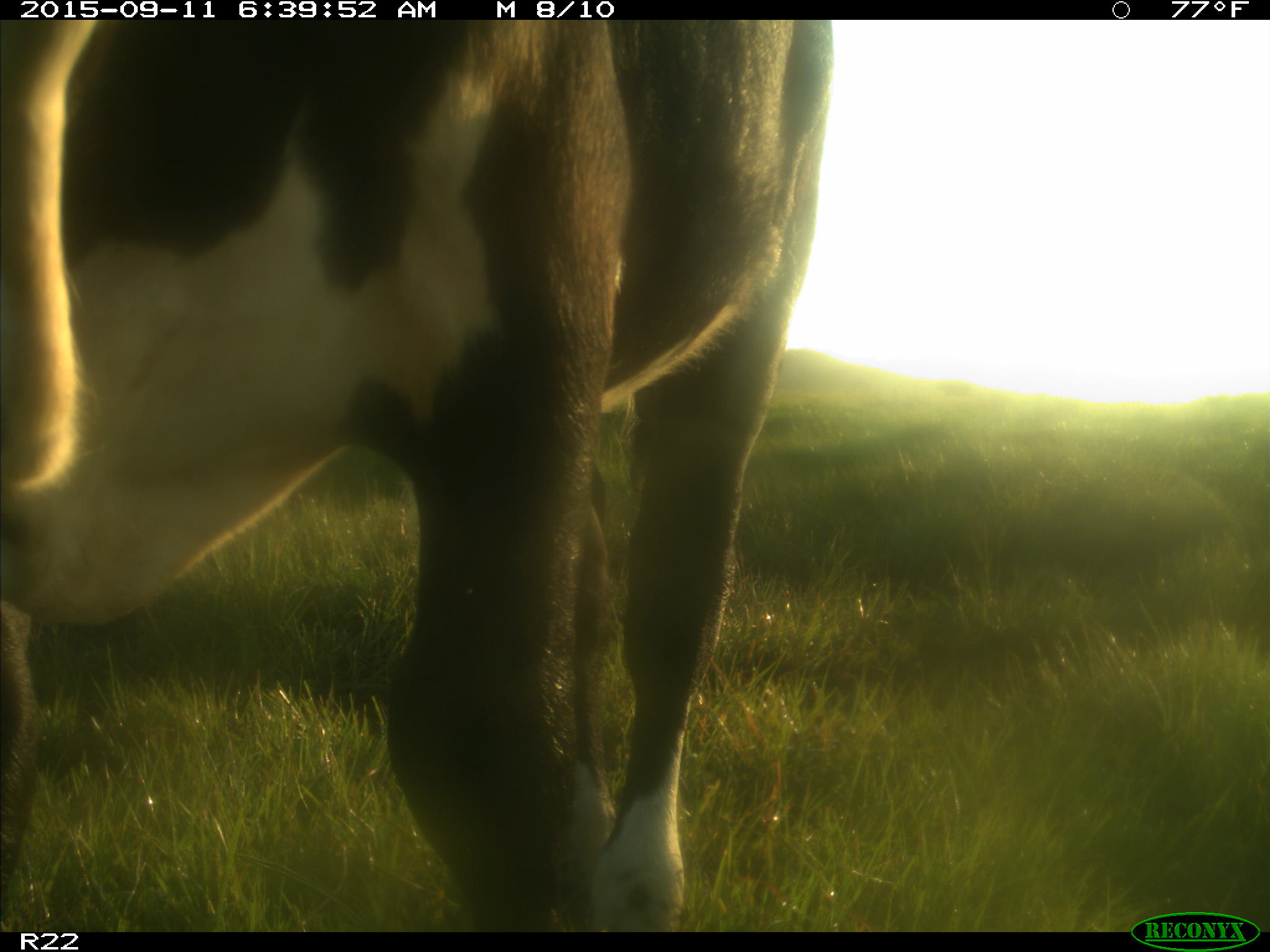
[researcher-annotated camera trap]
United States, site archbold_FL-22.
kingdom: Animalia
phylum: Chordata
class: Mammalia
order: Artiodactyla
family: Bovidae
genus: Bos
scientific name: Bos taurus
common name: domestic cow